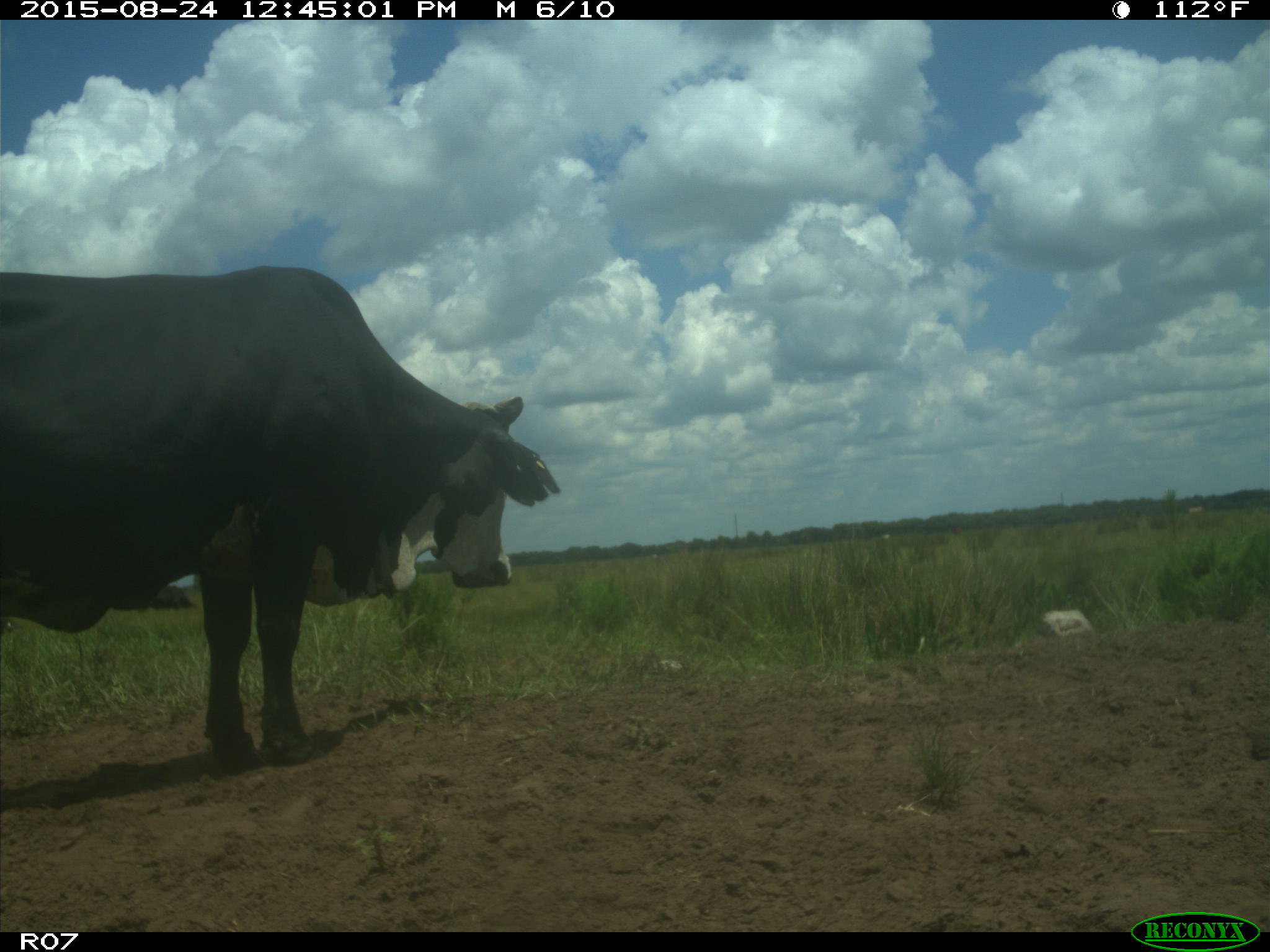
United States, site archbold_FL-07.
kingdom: Animalia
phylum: Chordata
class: Mammalia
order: Artiodactyla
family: Bovidae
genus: Bos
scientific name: Bos taurus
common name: domestic cow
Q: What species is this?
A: Bos taurus (domestic cow).